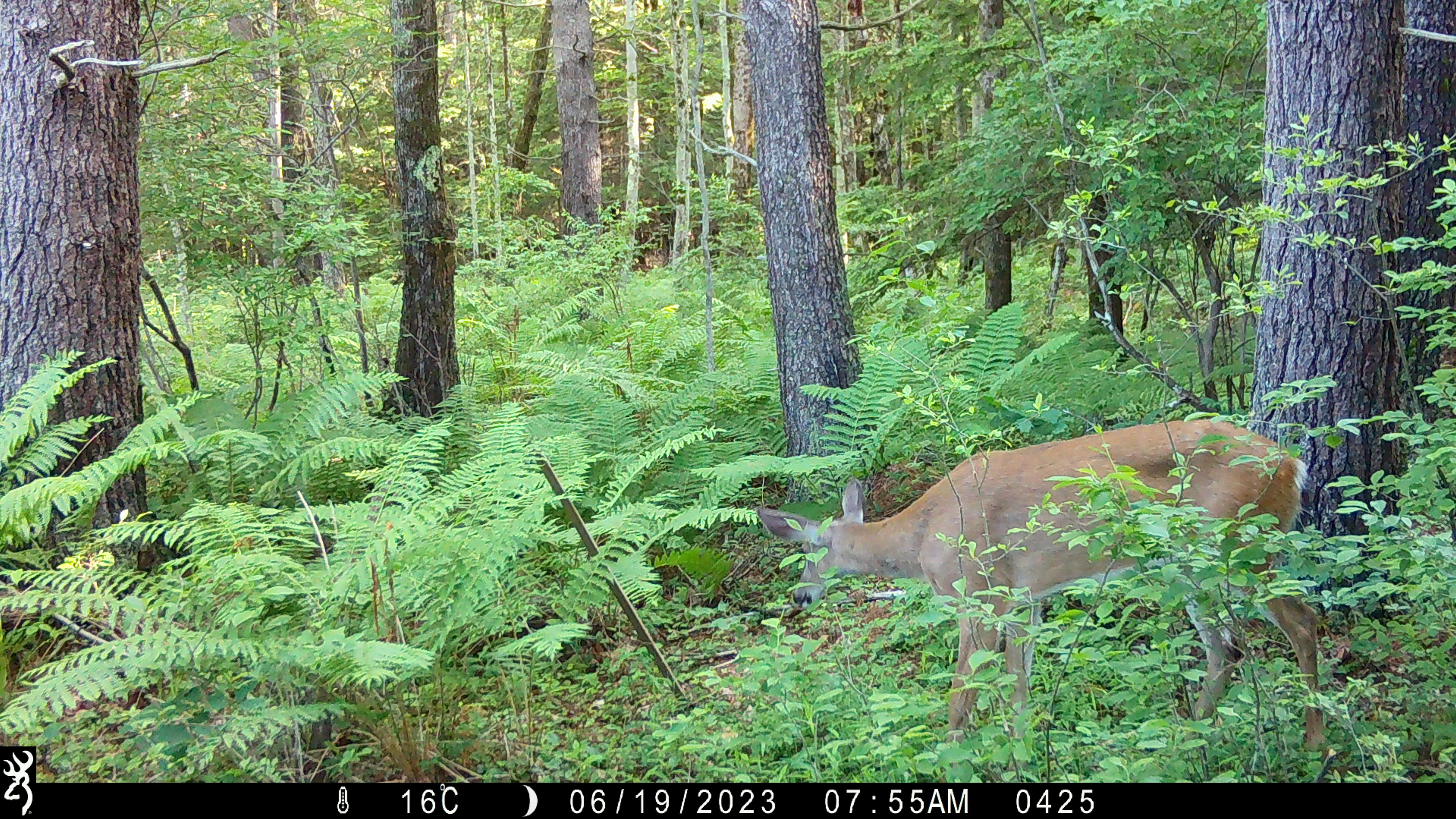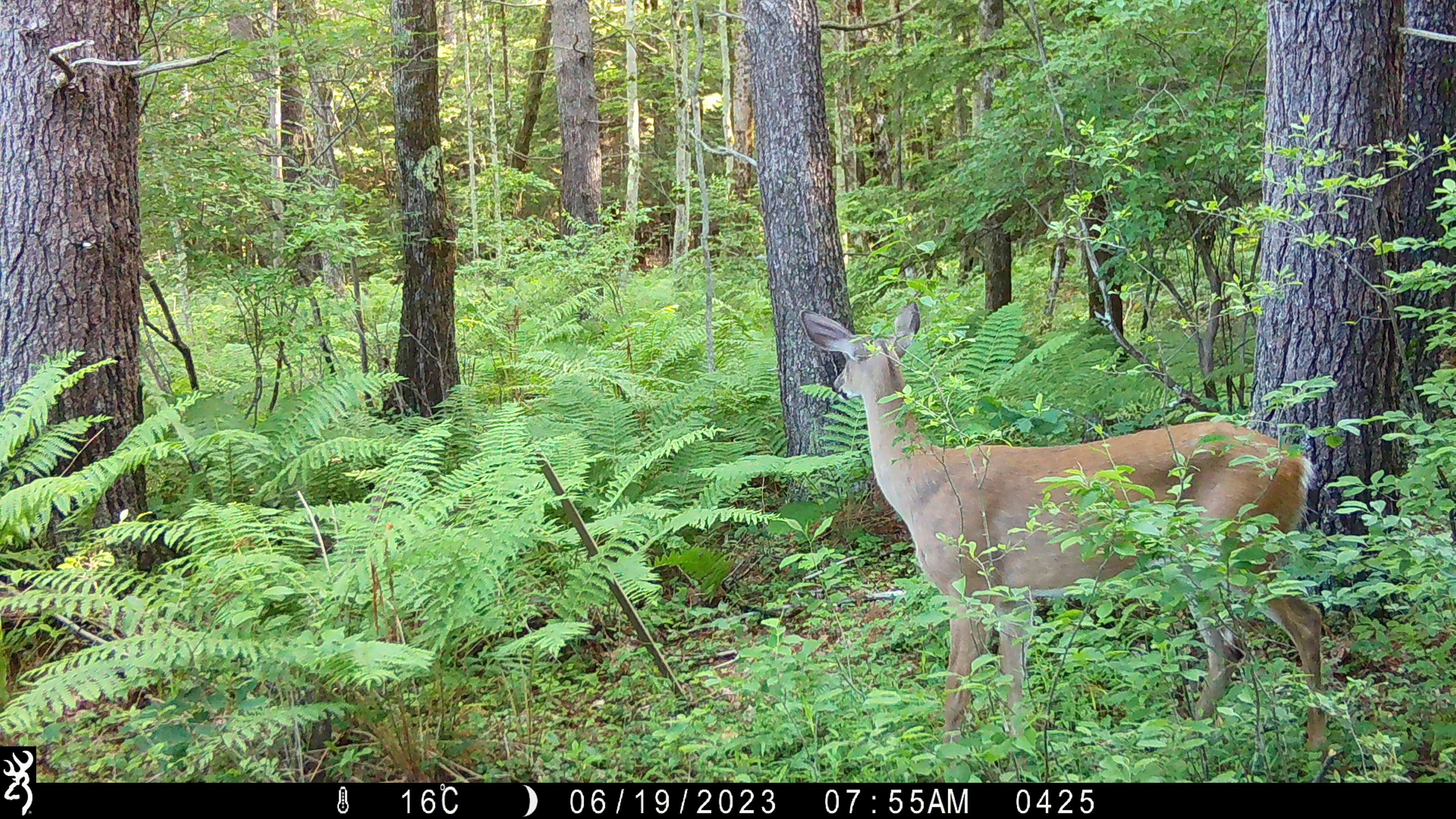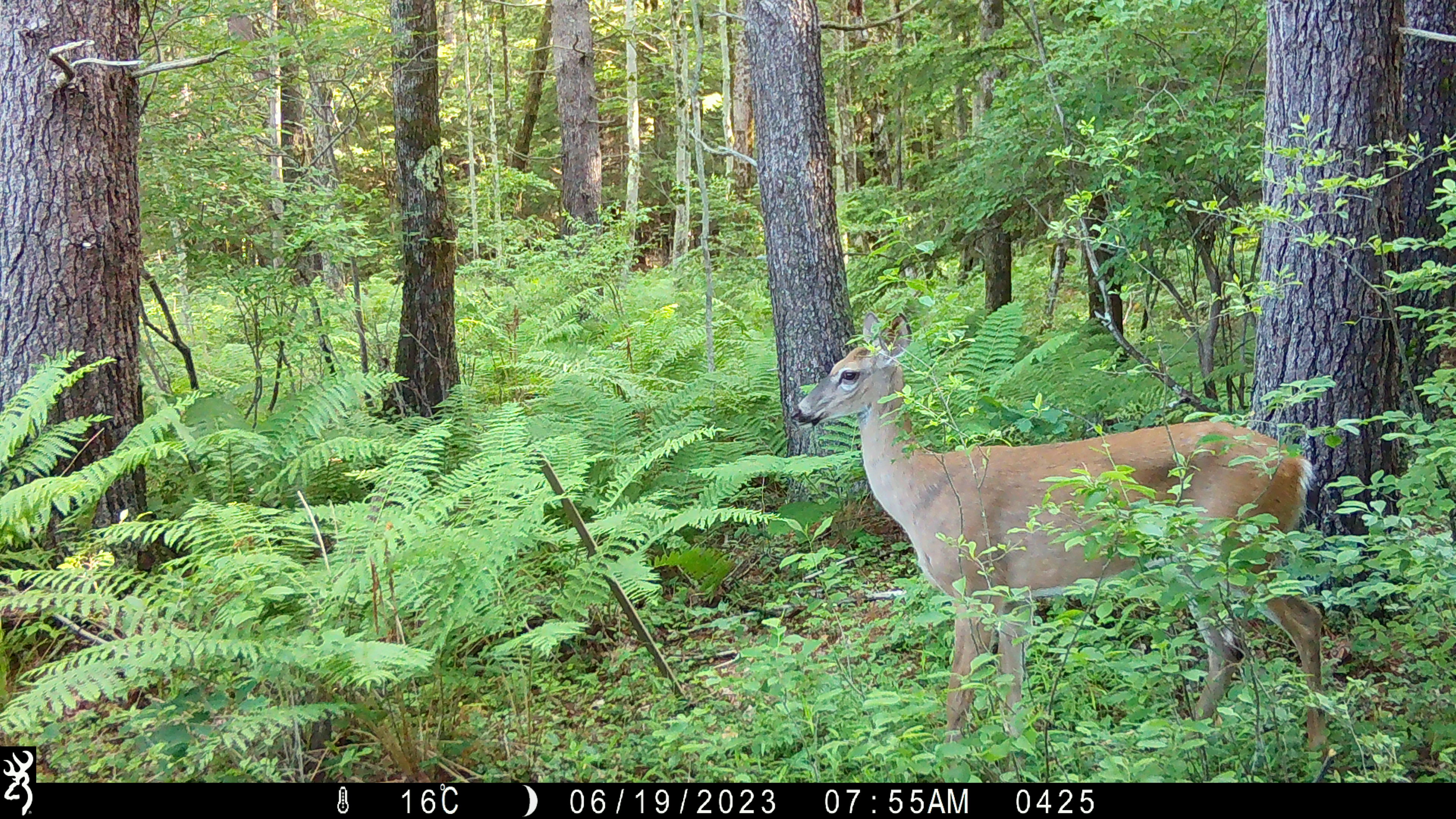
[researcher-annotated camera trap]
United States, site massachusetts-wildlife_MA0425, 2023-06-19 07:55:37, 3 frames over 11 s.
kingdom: Animalia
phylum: Chordata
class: Mammalia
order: Artiodactyla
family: Cervidae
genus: Odocoileus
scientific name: Odocoileus virginianus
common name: white-tailed deer